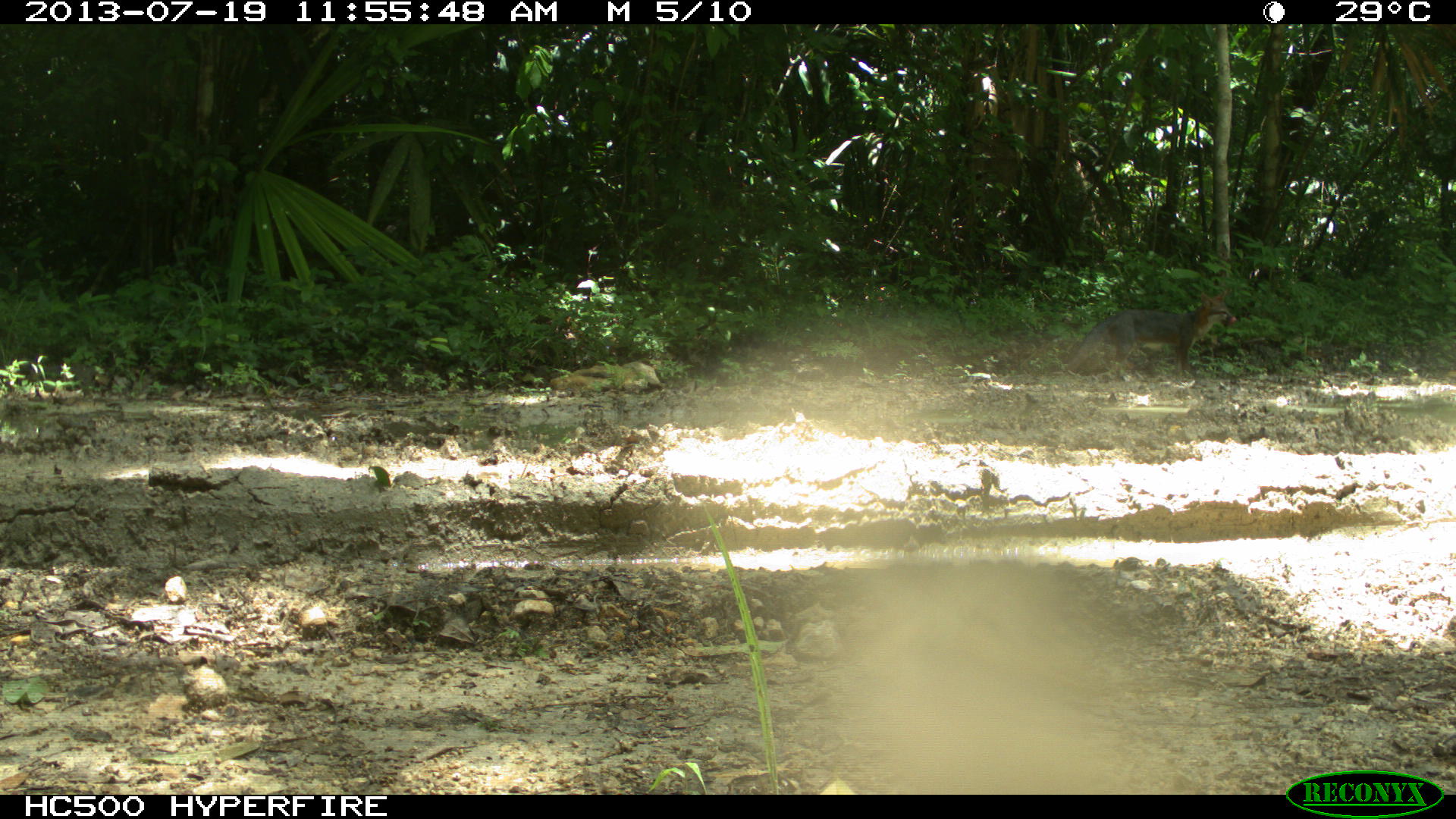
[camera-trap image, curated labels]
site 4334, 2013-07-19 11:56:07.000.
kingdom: Animalia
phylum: Chordata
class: Mammalia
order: Carnivora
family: Canidae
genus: Urocyon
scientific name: Urocyon cinereoargenteus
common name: gray fox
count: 2